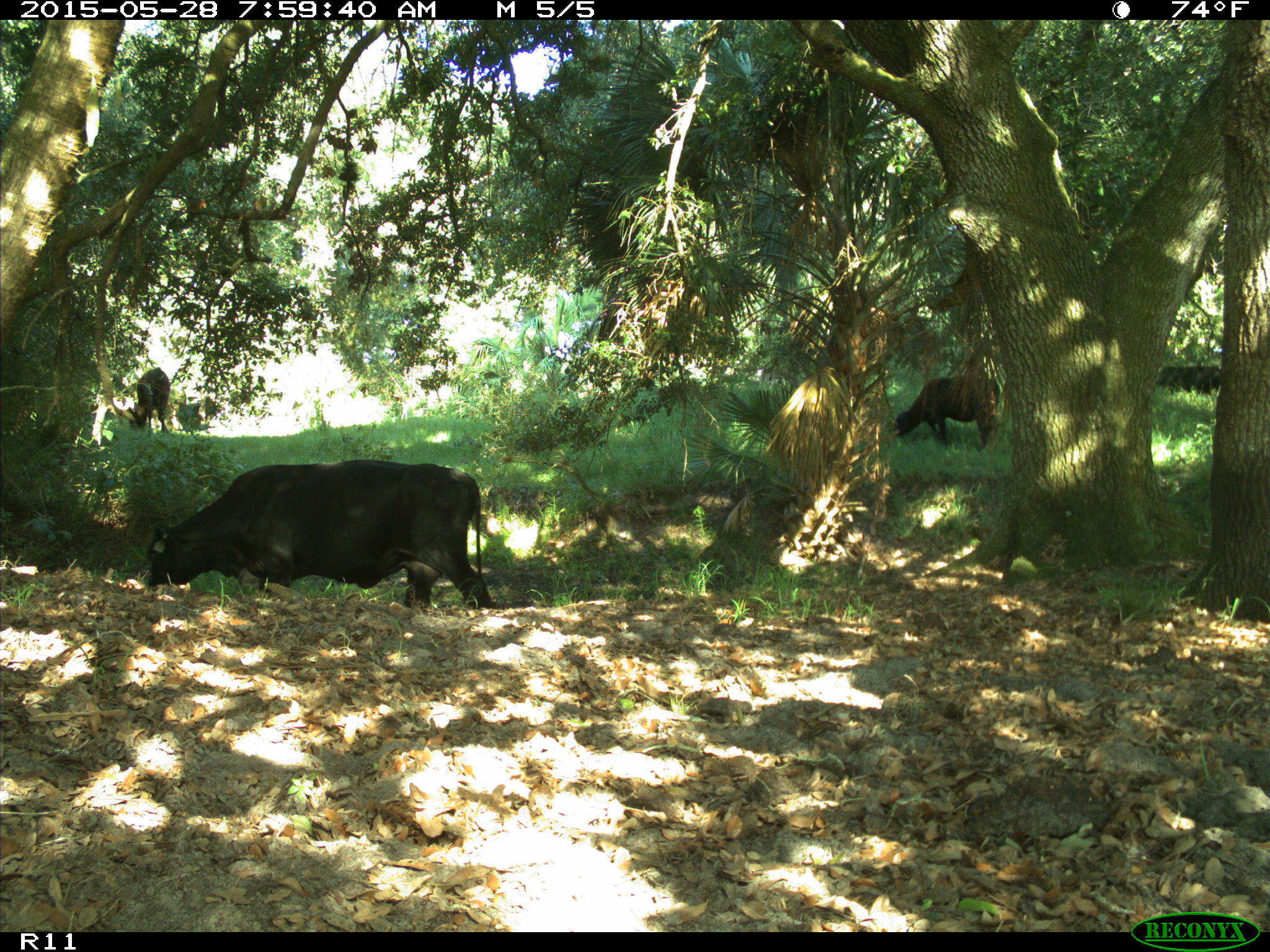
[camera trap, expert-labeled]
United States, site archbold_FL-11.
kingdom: Animalia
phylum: Chordata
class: Mammalia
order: Artiodactyla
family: Bovidae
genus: Bos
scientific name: Bos taurus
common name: domestic cow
Bos taurus (domestic cow).